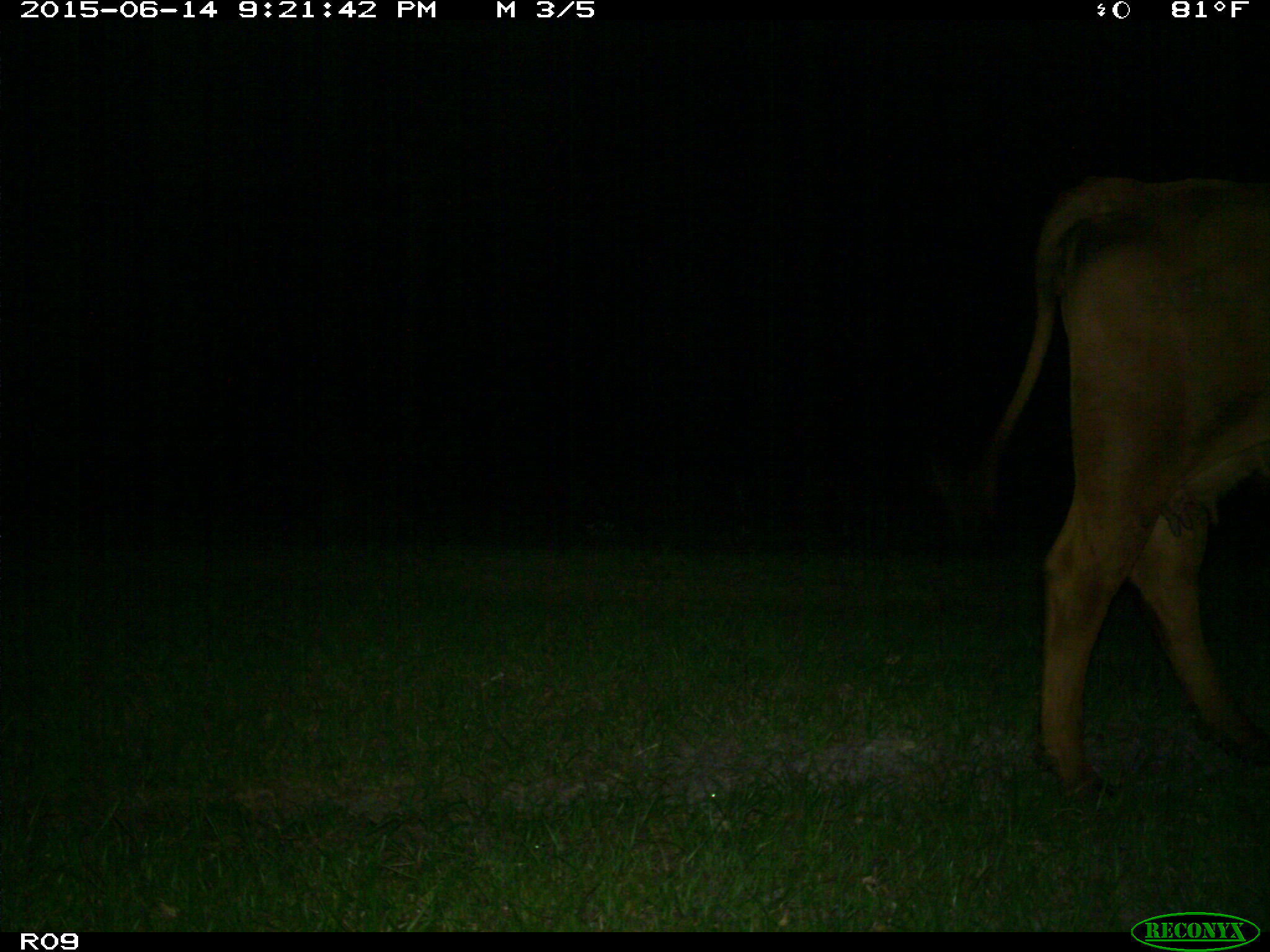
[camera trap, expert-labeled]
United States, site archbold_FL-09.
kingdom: Animalia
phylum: Chordata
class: Mammalia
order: Artiodactyla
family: Bovidae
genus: Bos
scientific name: Bos taurus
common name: domestic cow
Bos taurus (domestic cow).